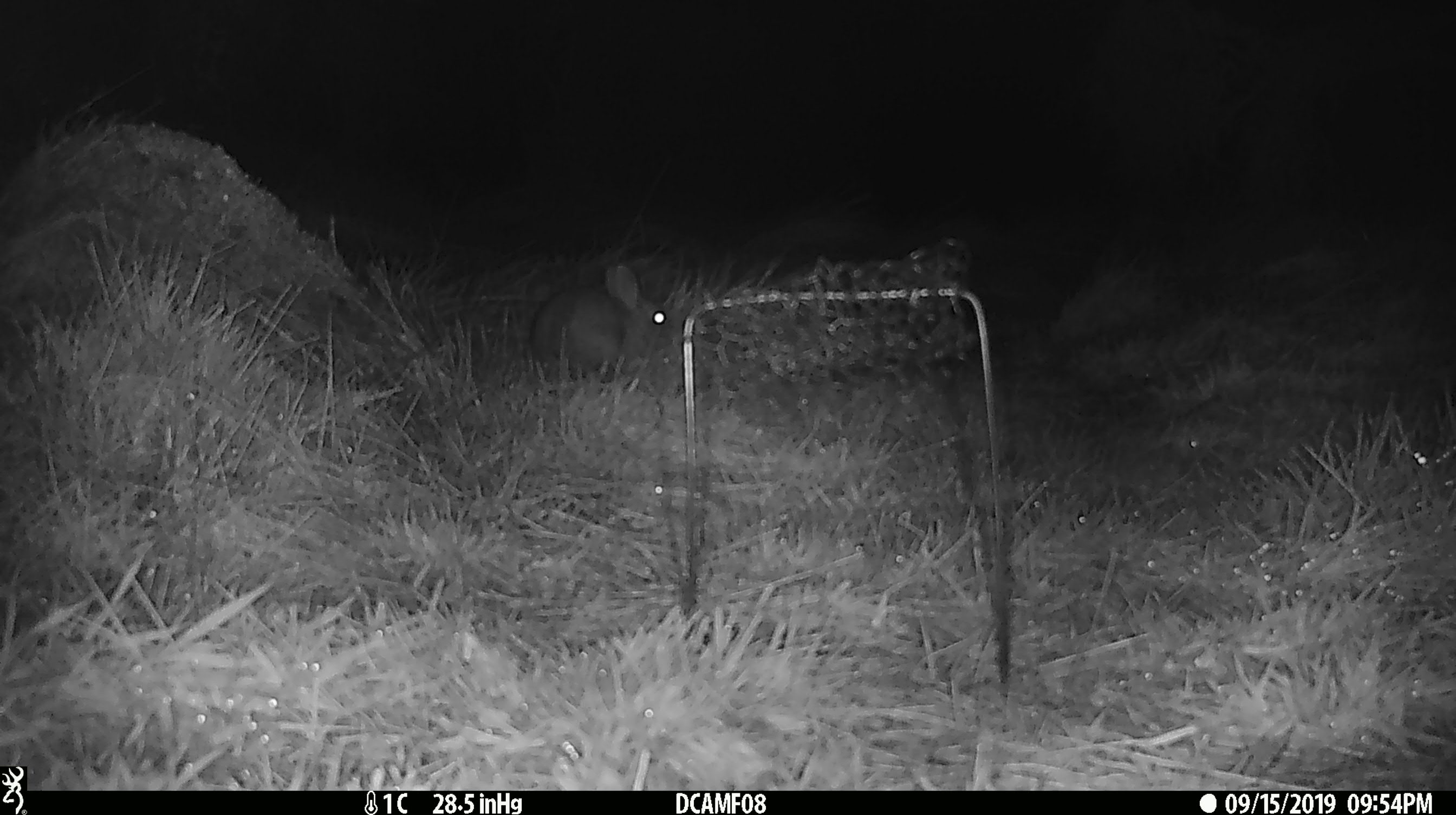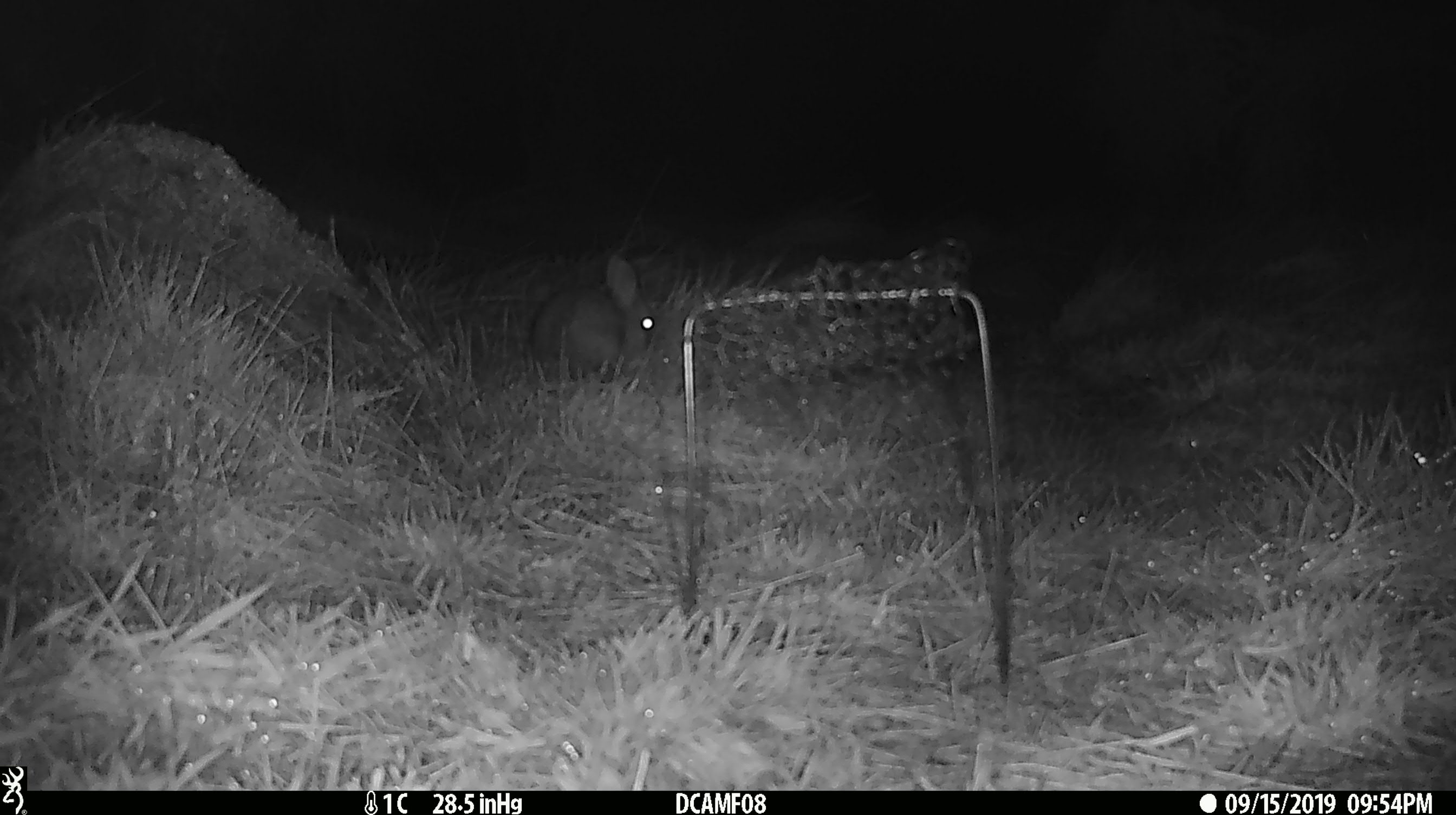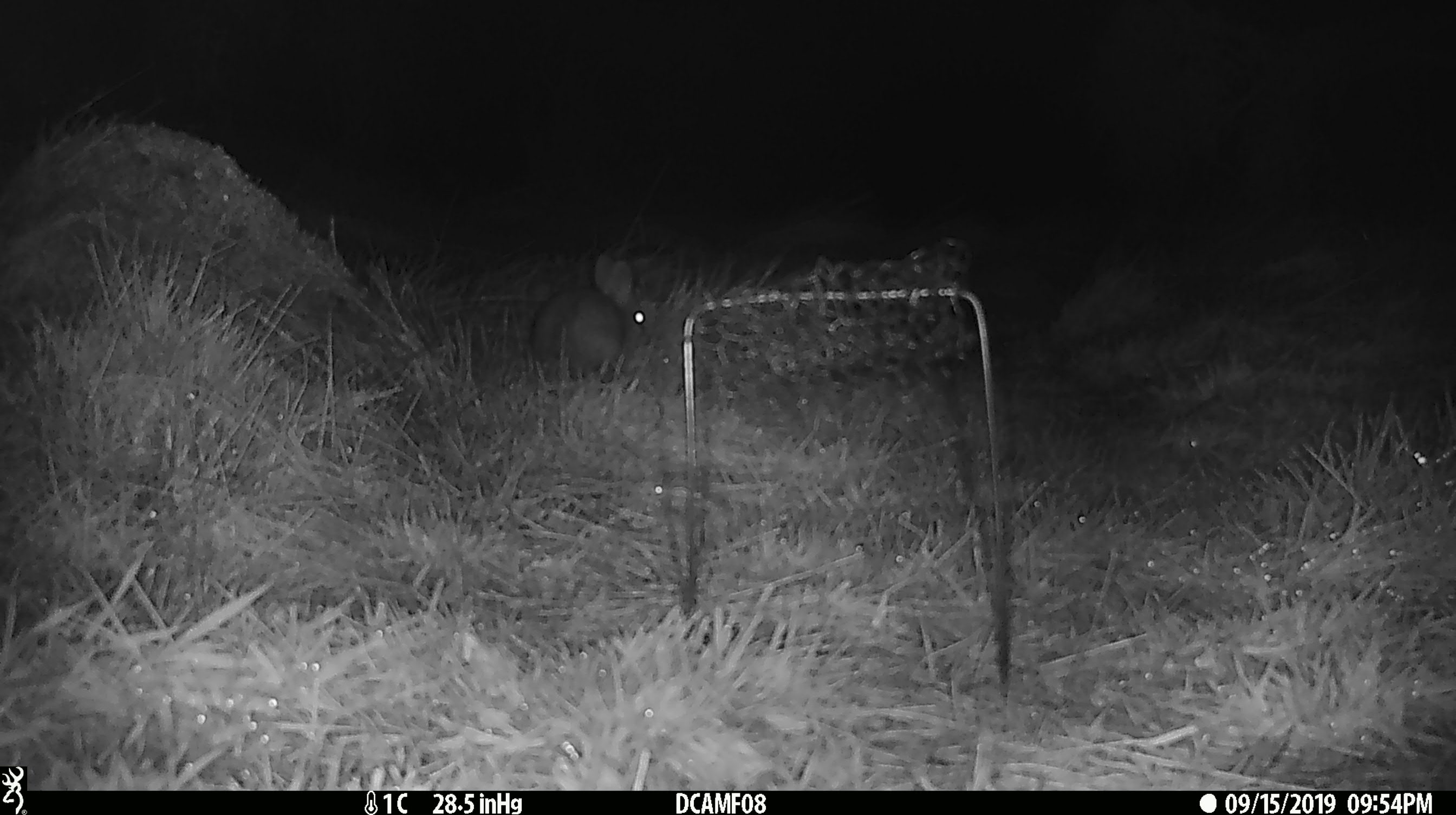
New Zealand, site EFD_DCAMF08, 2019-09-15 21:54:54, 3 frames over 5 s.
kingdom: Animalia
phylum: Chordata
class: Mammalia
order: Lagomorpha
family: Leporidae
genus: Oryctolagus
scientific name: Oryctolagus cuniculus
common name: european rabbit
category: rabbit